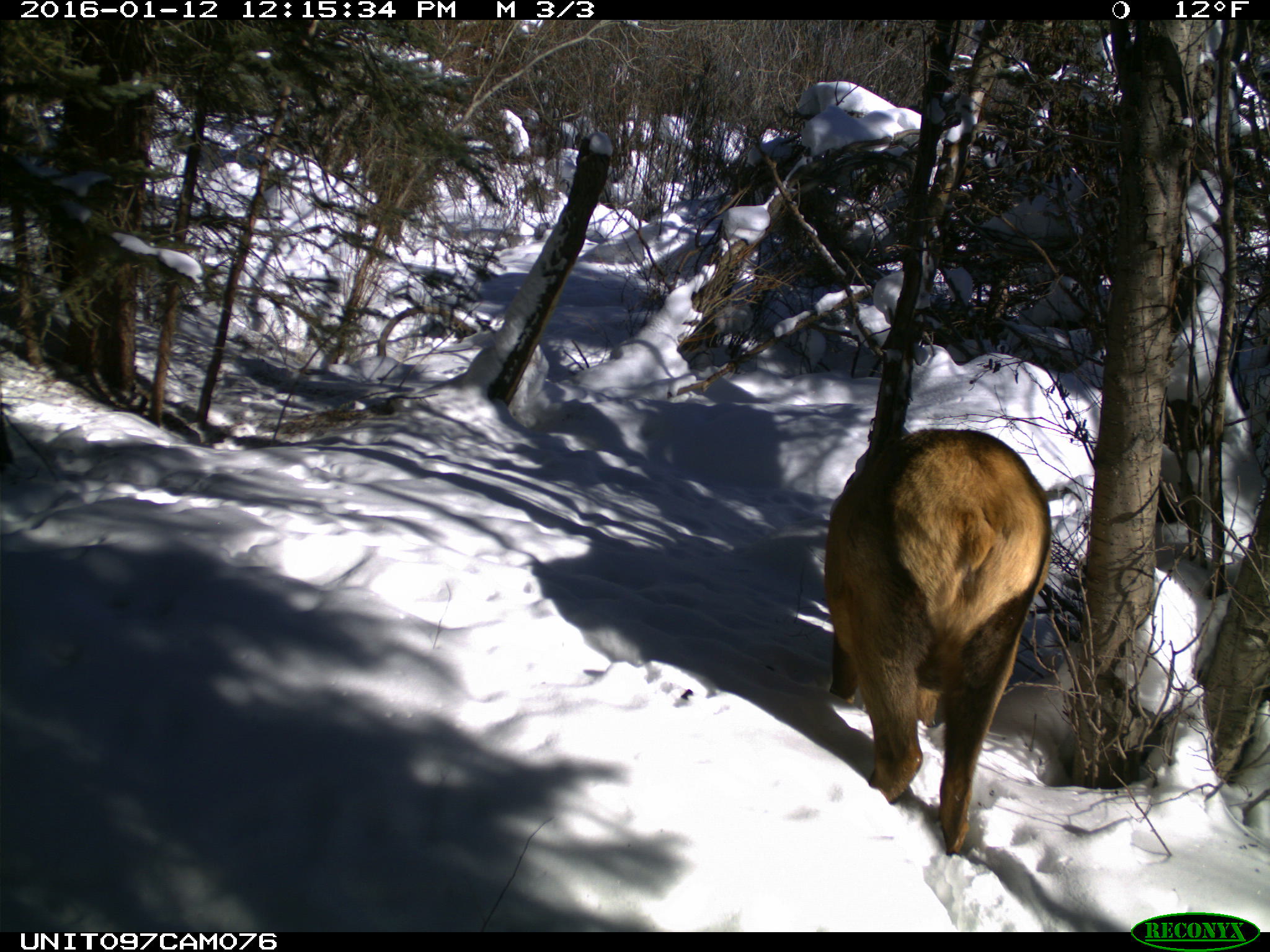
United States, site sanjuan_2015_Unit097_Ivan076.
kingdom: Animalia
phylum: Chordata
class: Mammalia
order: Artiodactyla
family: Cervidae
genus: Cervus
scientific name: Cervus elaphus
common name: red deer